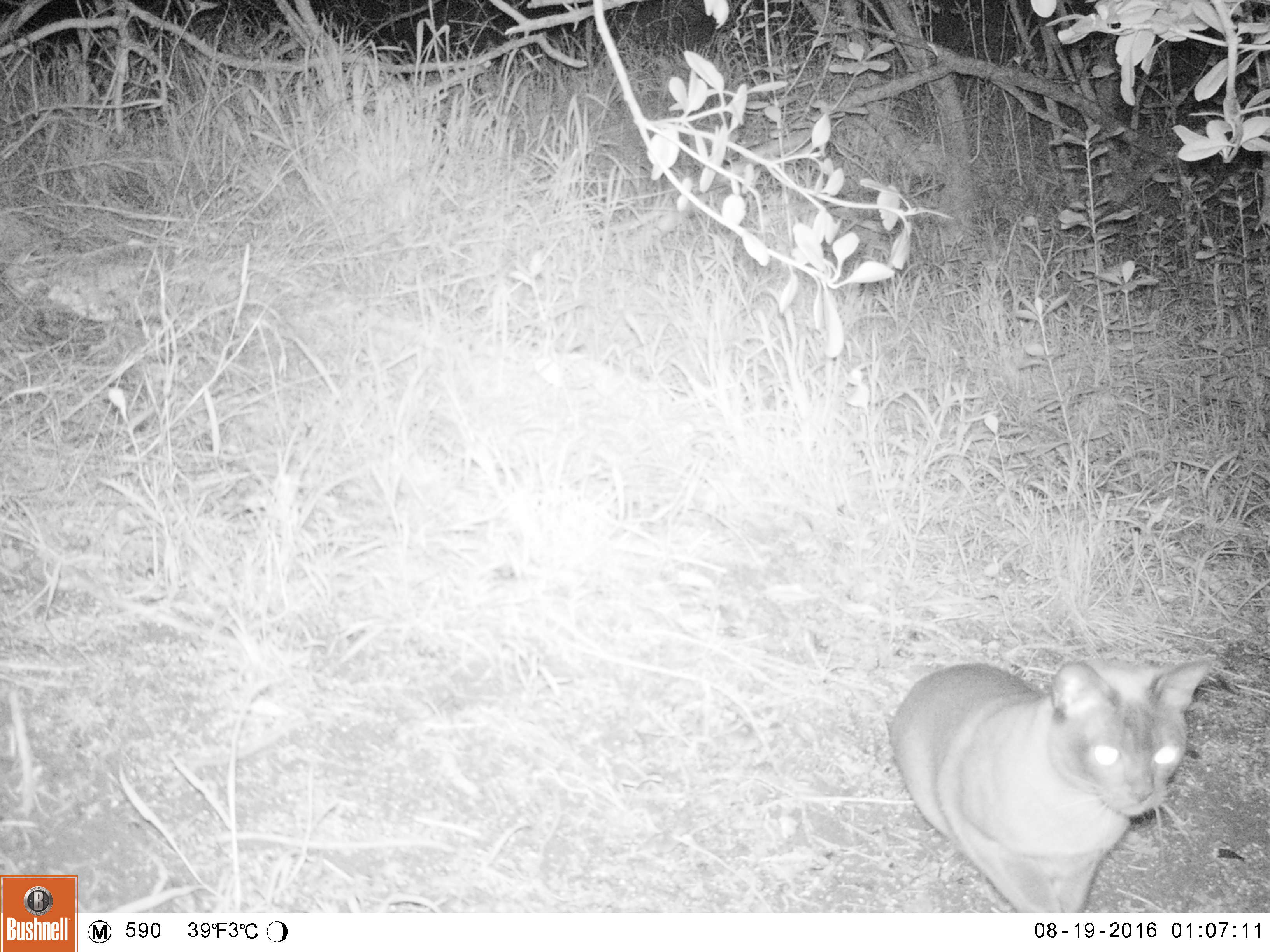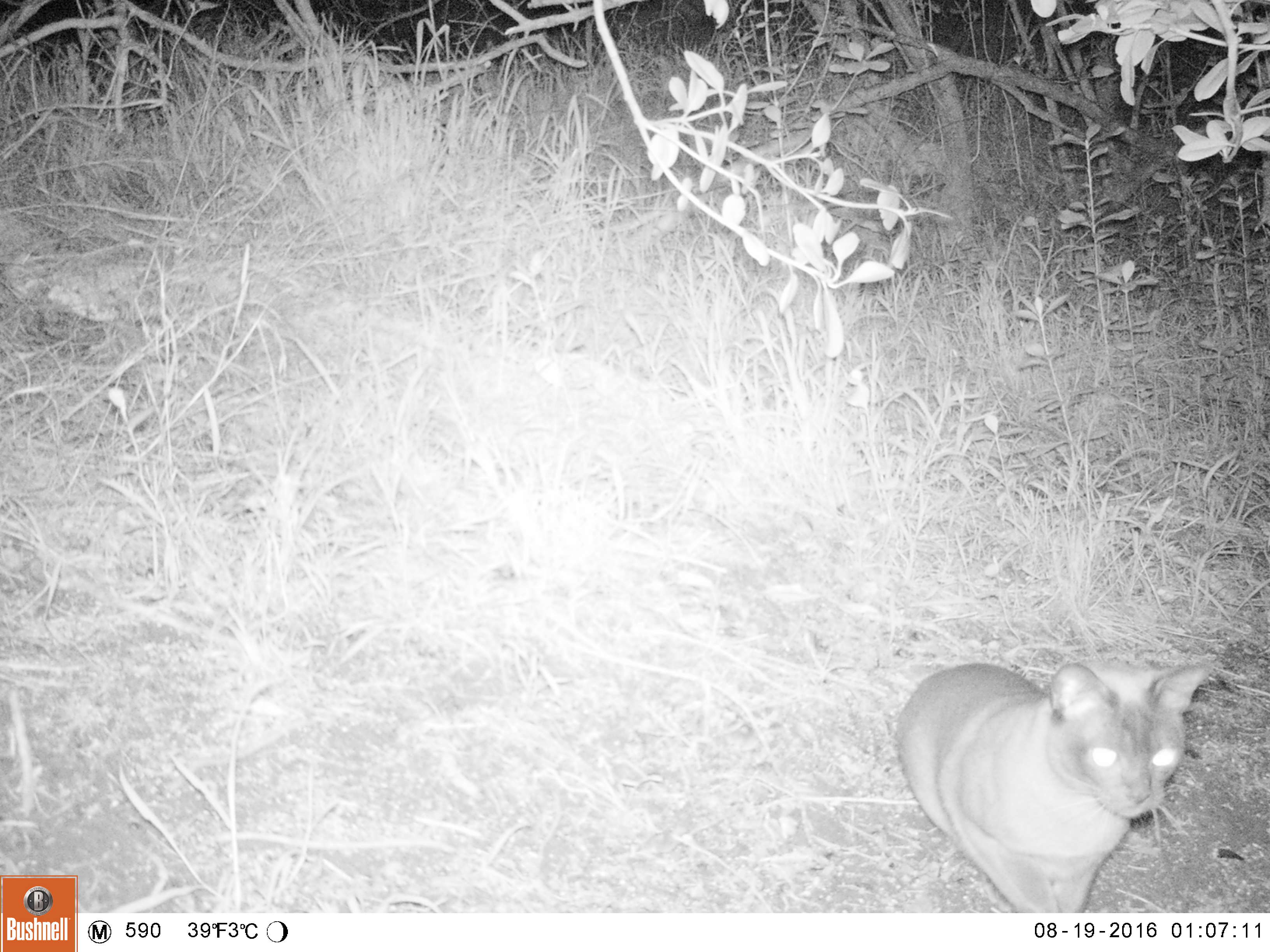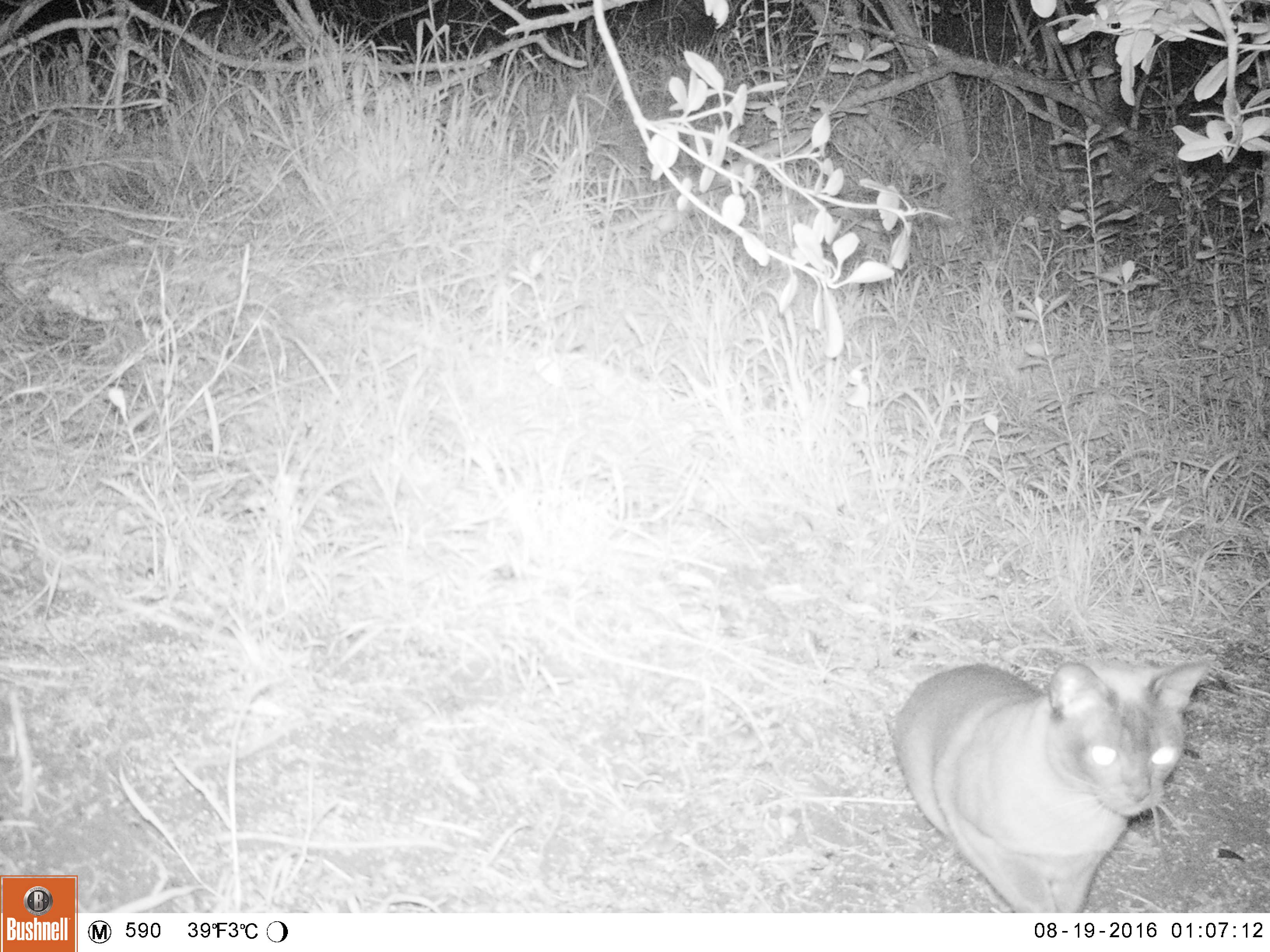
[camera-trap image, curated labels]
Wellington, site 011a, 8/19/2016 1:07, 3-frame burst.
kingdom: Animalia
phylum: Chordata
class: Mammalia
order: Carnivora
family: Felidae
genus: Felis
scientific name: Felis catus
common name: cat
Cat (Felis catus).